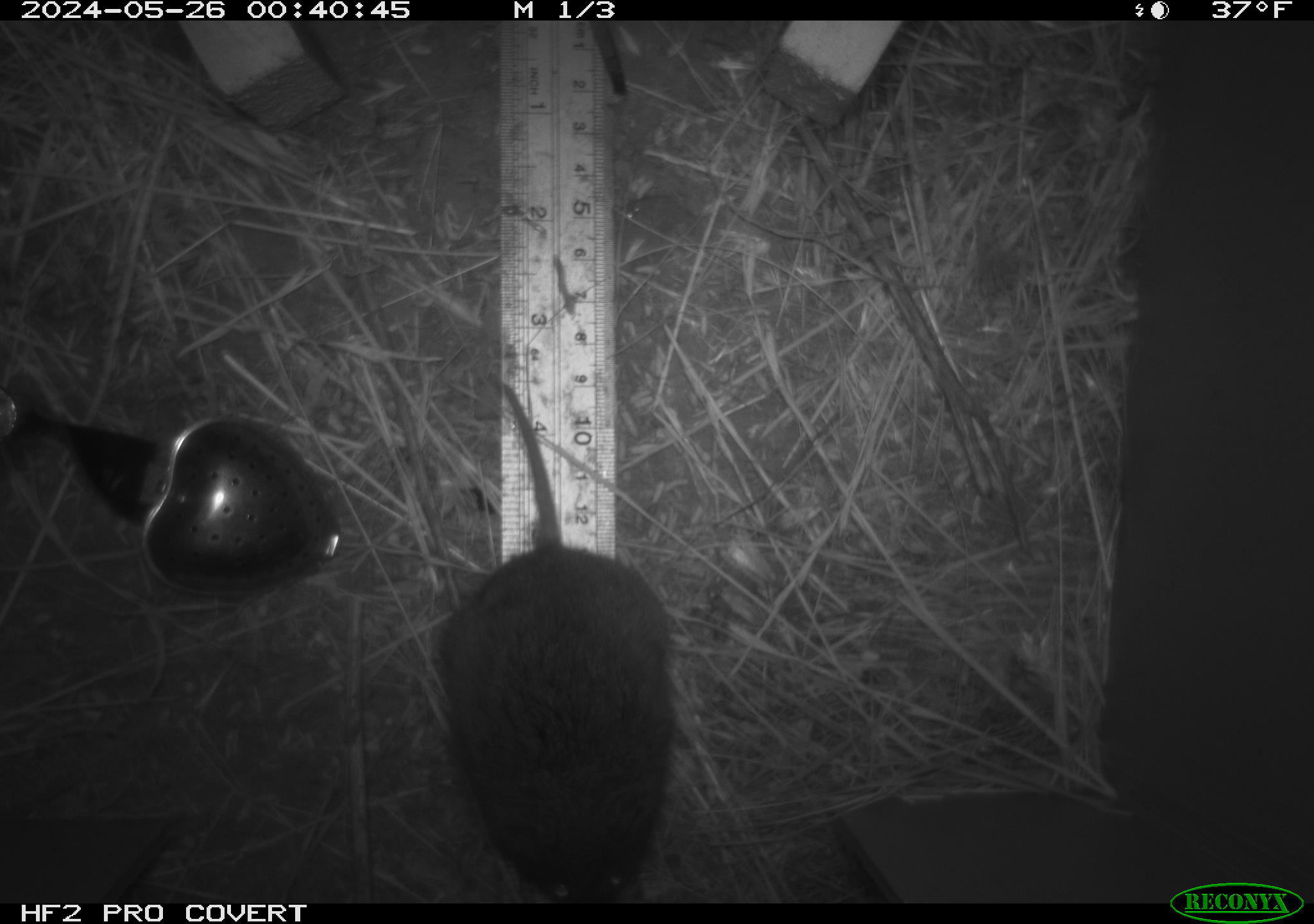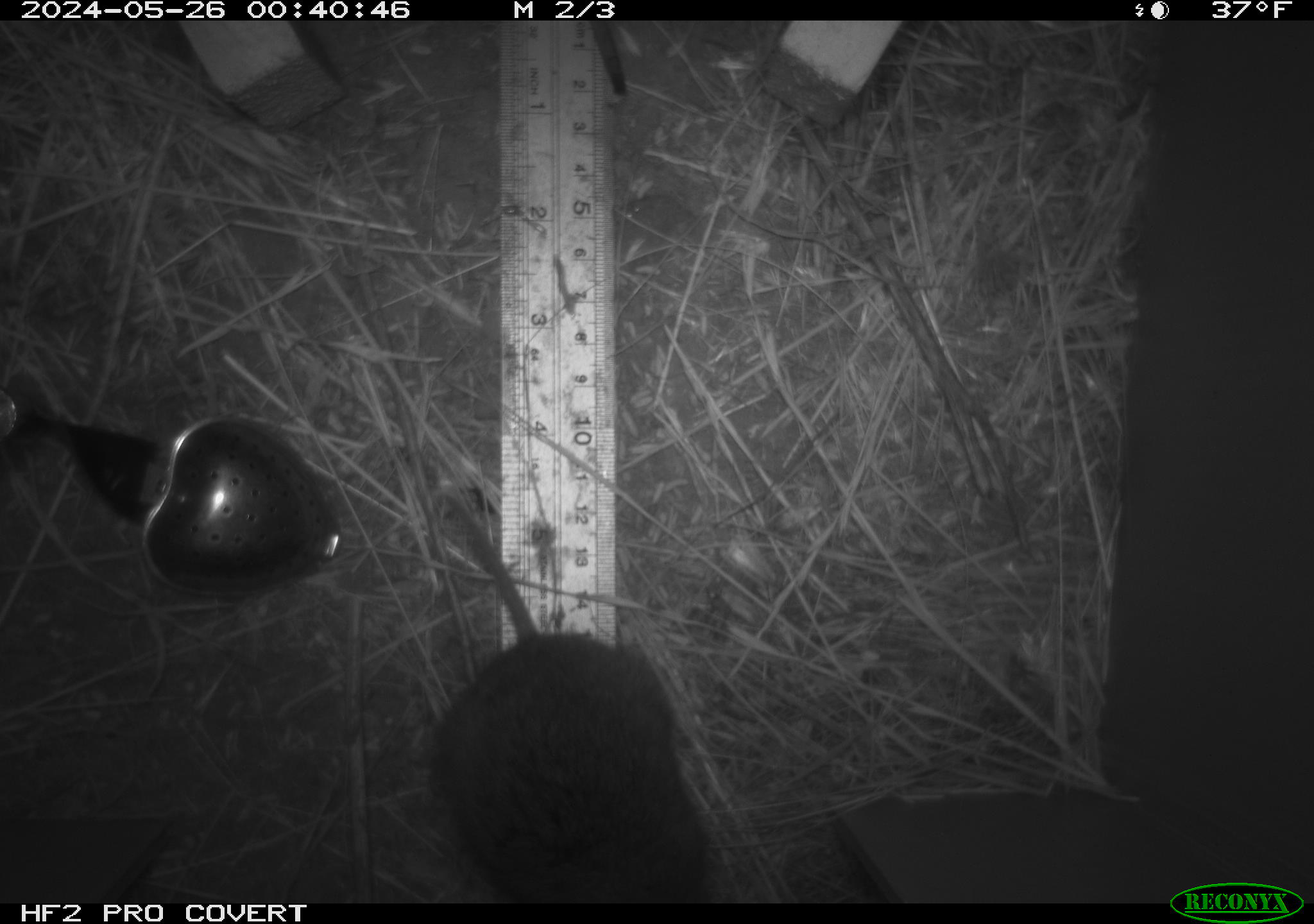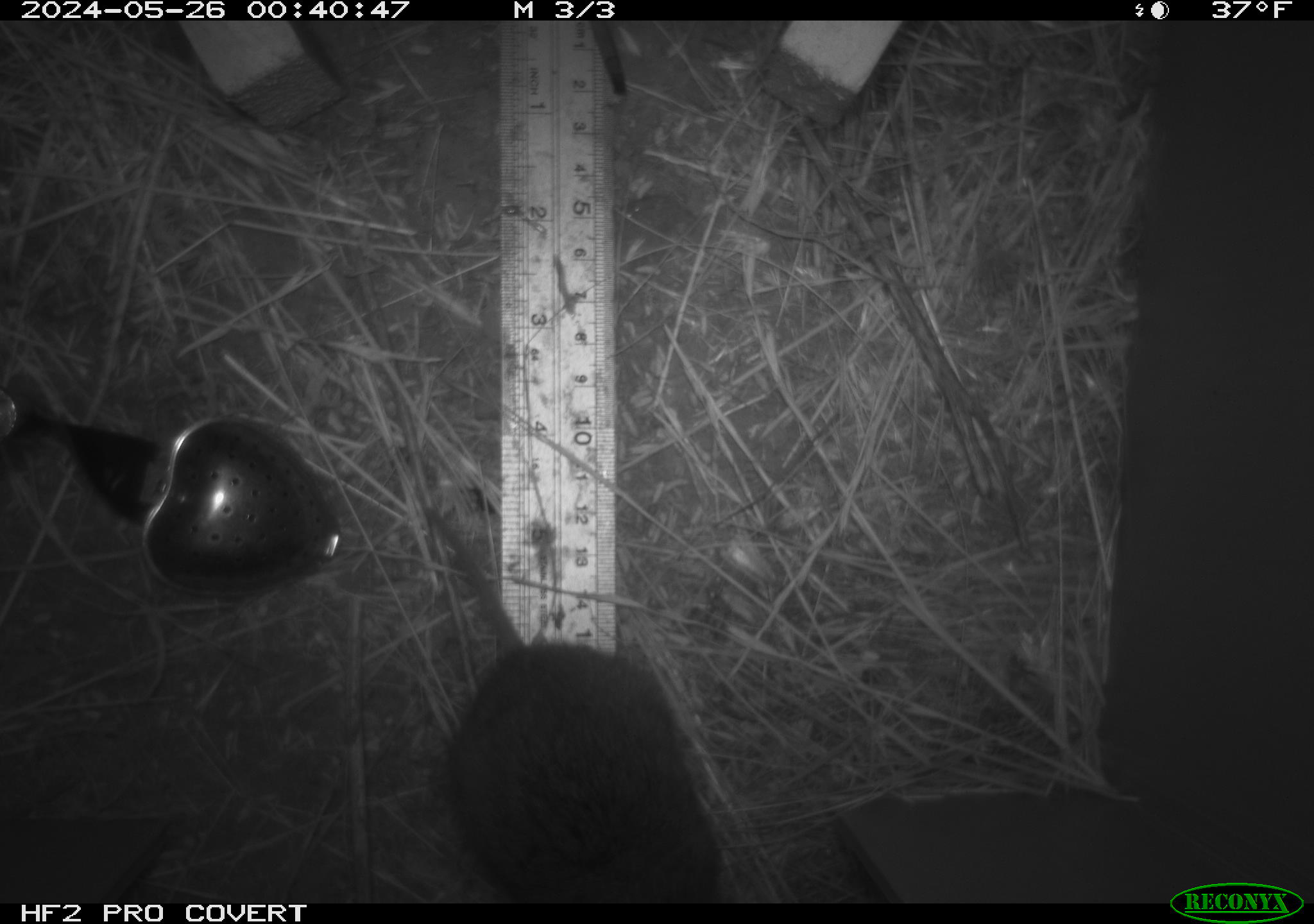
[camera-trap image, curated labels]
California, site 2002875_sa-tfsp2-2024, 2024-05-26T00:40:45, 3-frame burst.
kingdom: Animalia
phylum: Chordata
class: Mammalia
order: Rodentia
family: Cricetidae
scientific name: Arvicolinae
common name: voles, lemmings, and muskrats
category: arvicolinae subfamily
Arvicolinae subfamily (voles, lemmings, and muskrats) (Arvicolinae).